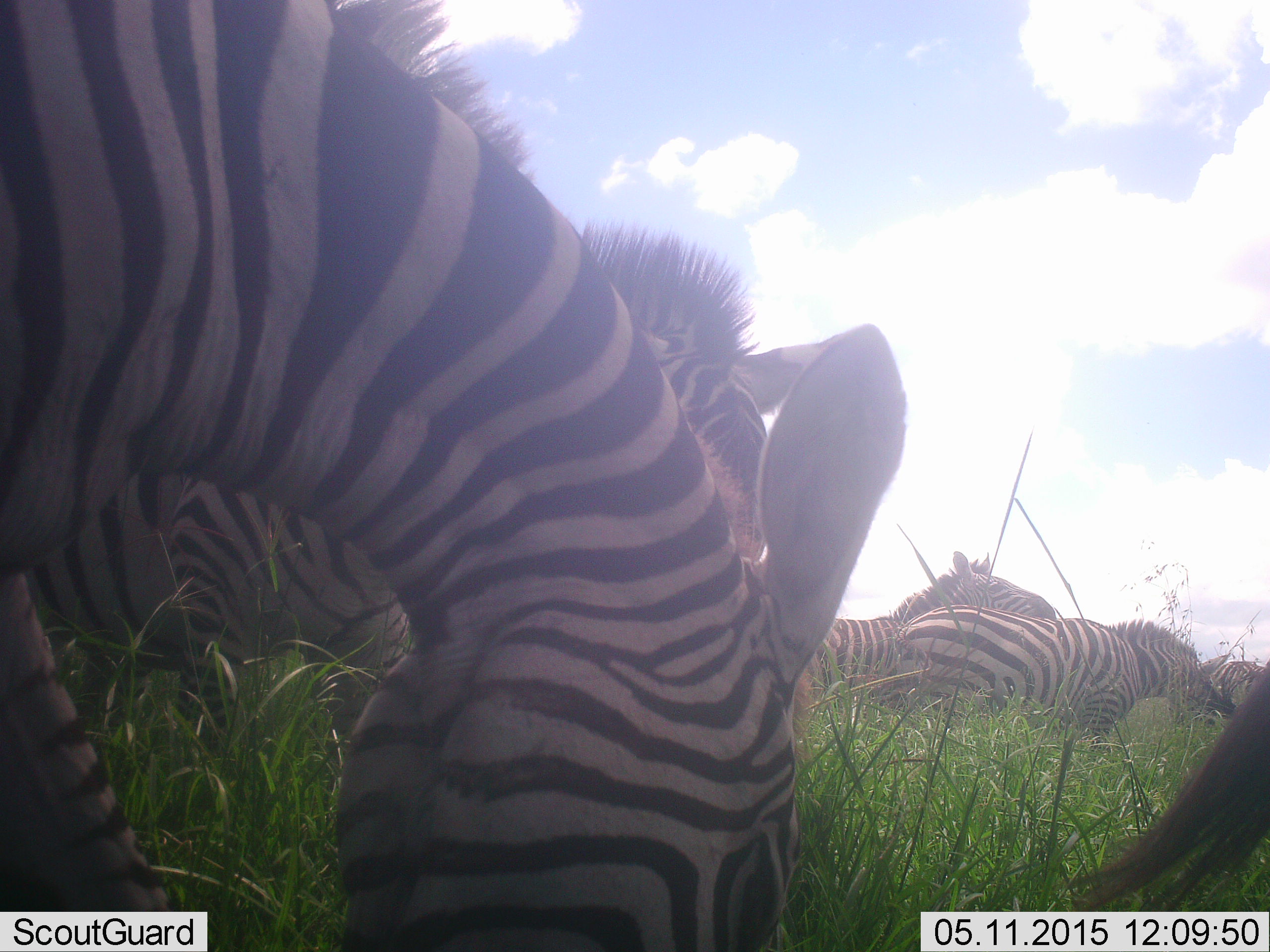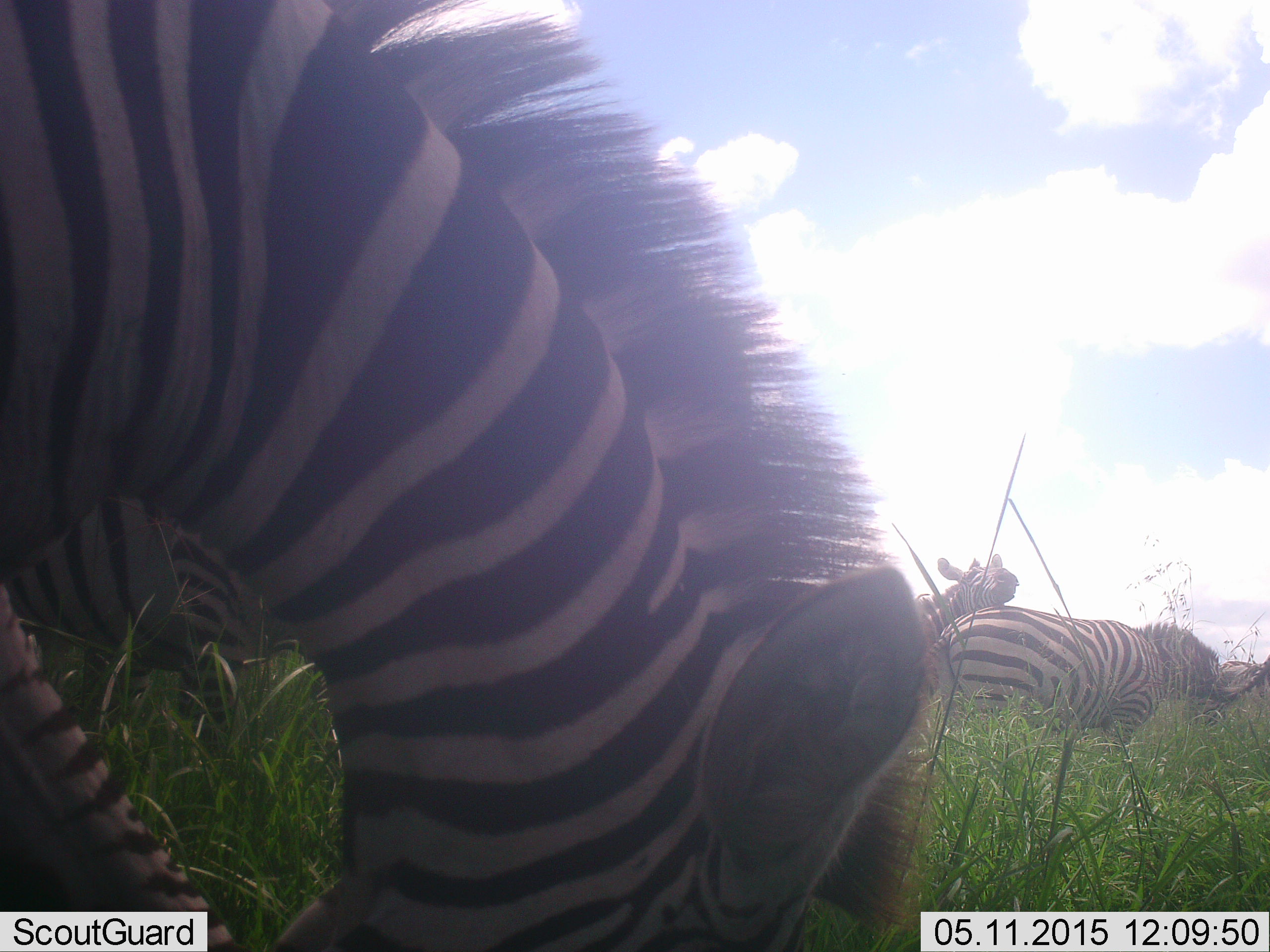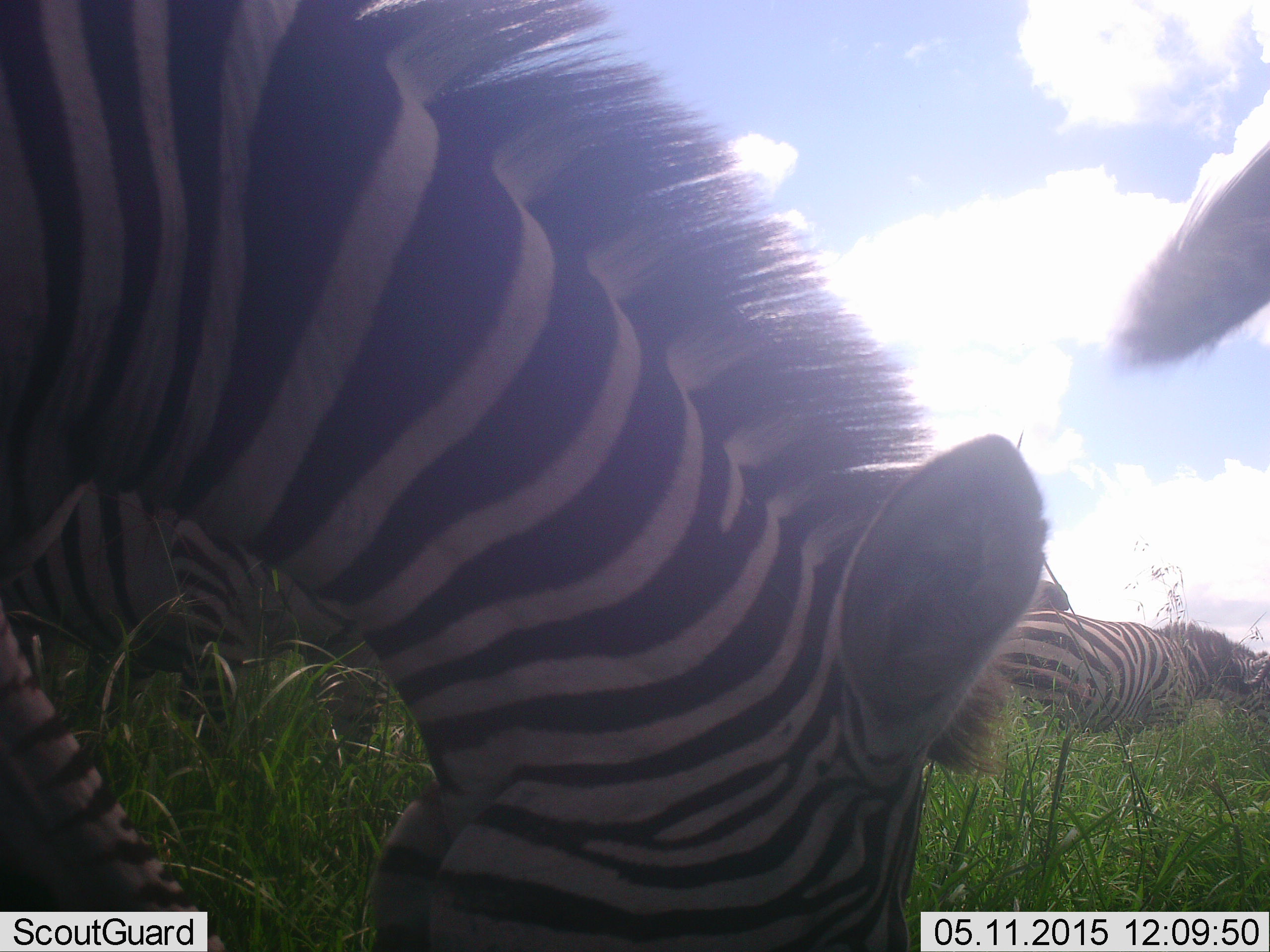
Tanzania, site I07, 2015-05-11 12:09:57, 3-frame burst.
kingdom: Animalia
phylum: Chordata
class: Mammalia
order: Perissodactyla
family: Equidae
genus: Equus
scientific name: Equus quagga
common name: plains zebra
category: zebra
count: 6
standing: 40%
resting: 0%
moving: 40%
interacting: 30%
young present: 0%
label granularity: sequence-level